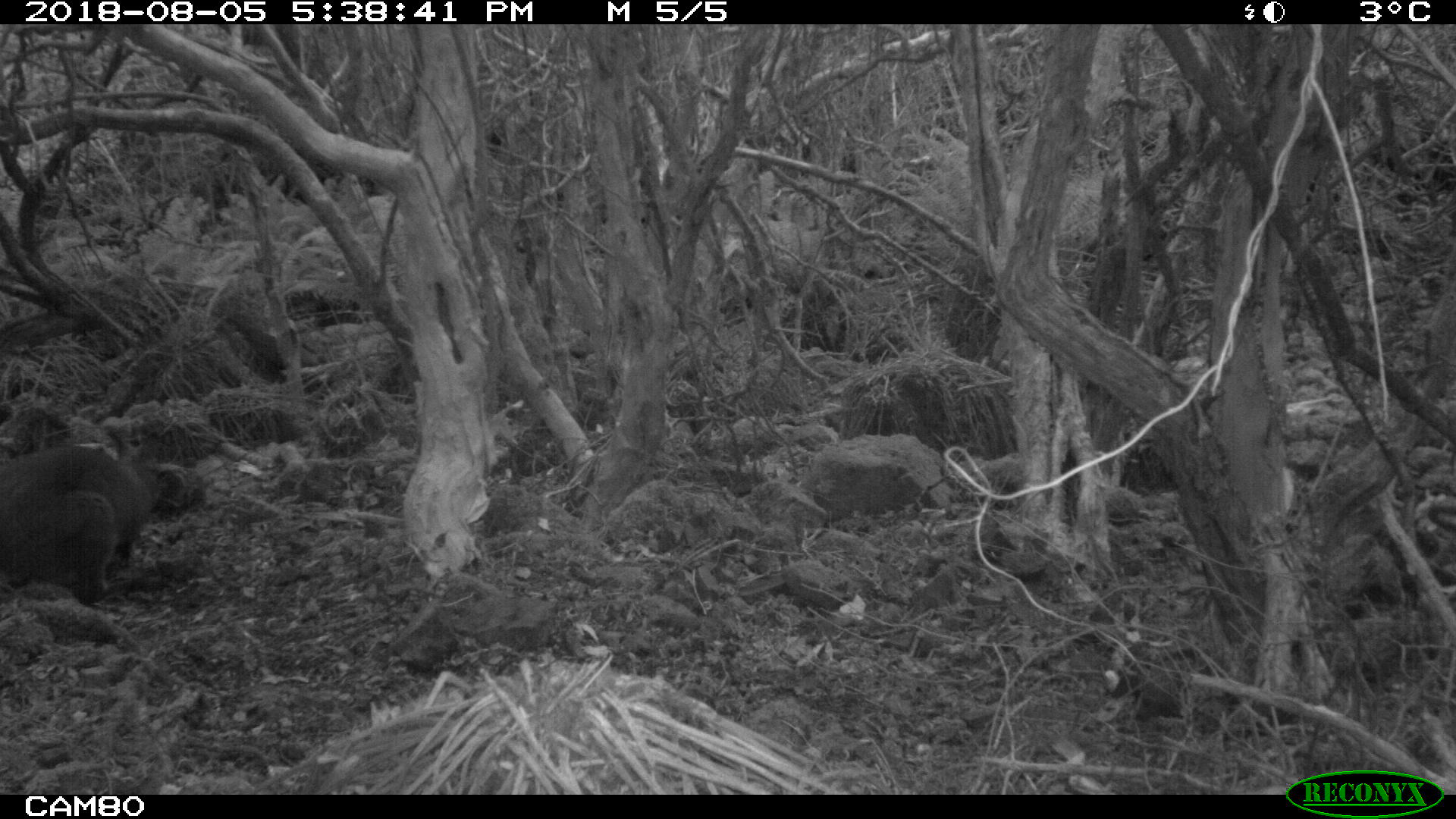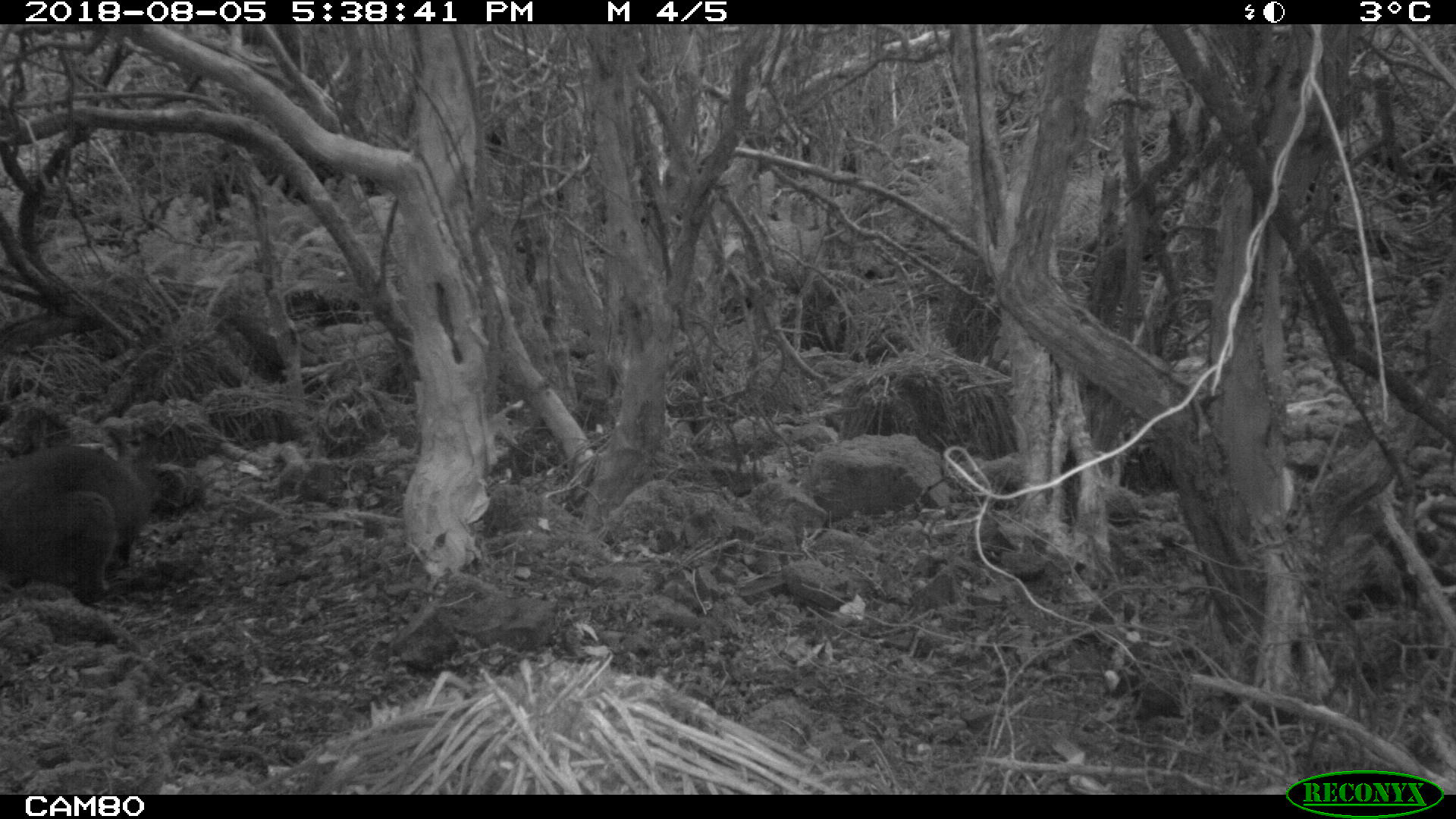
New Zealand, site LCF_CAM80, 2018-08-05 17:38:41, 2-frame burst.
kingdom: Animalia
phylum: Chordata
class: Mammalia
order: Diprotodontia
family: Macropodidae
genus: Notamacropus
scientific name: Notamacropus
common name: wallaby